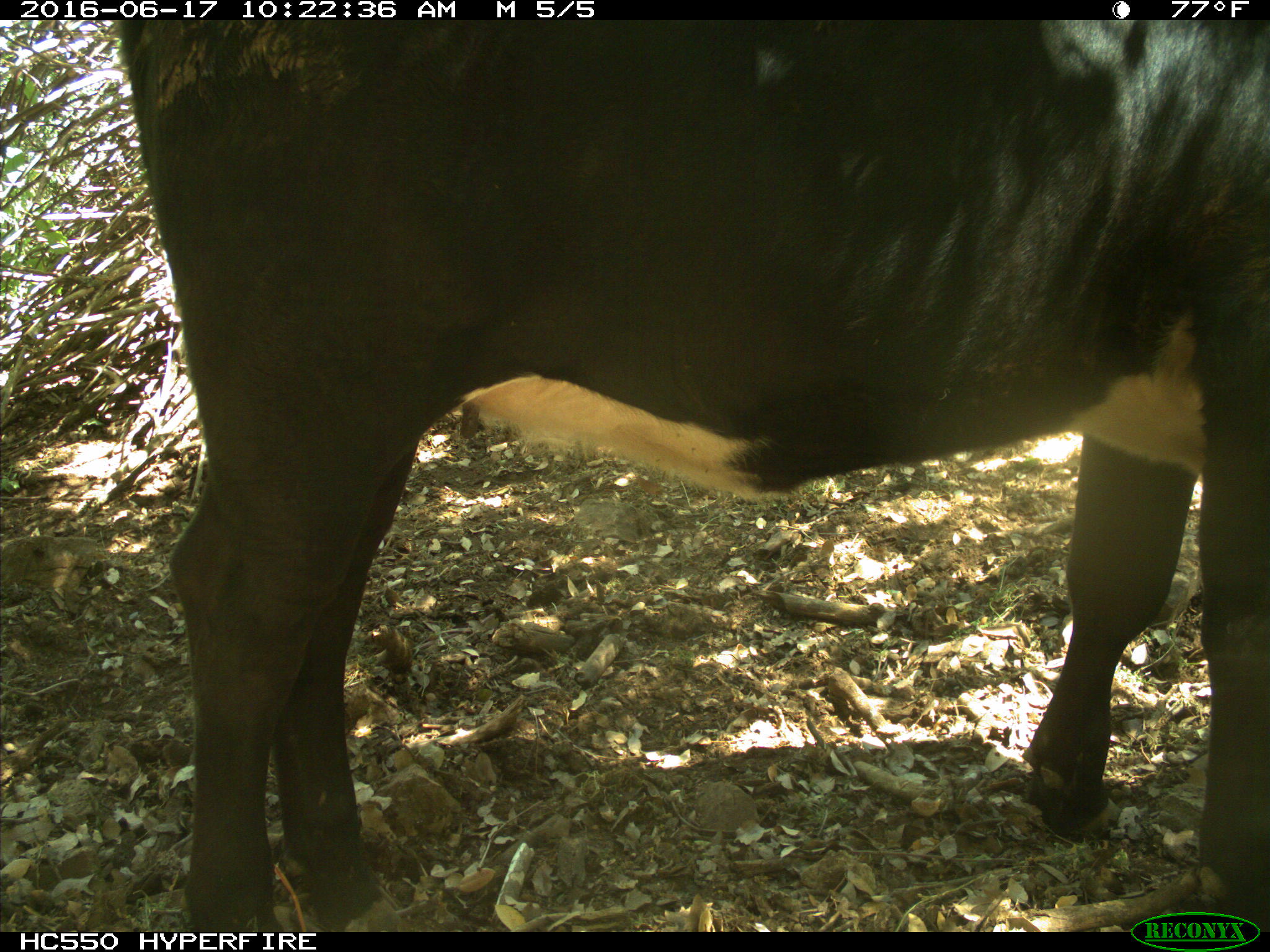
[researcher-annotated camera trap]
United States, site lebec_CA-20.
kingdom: Animalia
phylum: Chordata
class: Mammalia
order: Artiodactyla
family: Bovidae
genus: Bos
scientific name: Bos taurus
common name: domestic cow